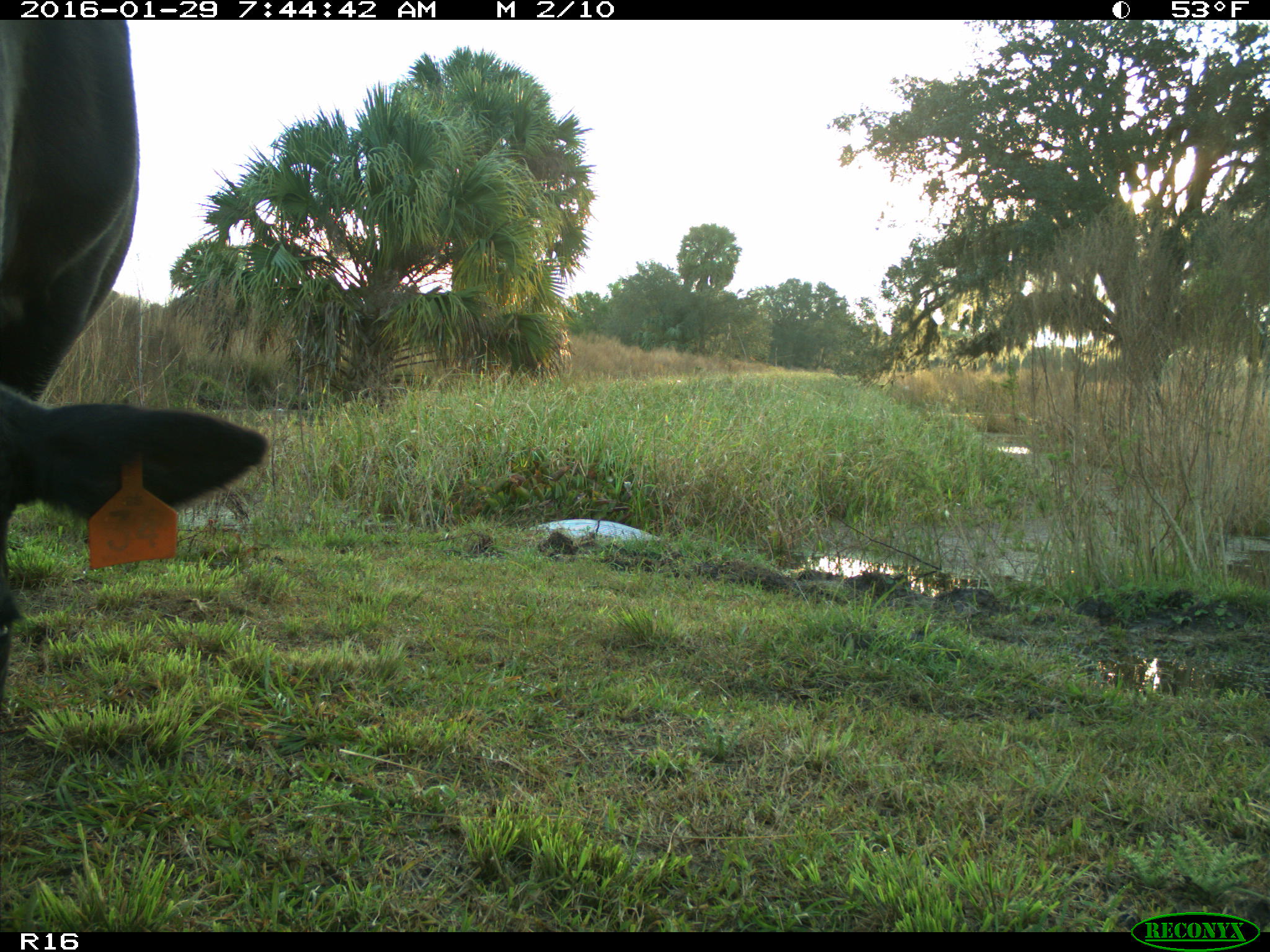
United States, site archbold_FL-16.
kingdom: Animalia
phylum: Chordata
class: Mammalia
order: Artiodactyla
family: Bovidae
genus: Bos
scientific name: Bos taurus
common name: domestic cow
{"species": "Bos taurus (domestic cow)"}